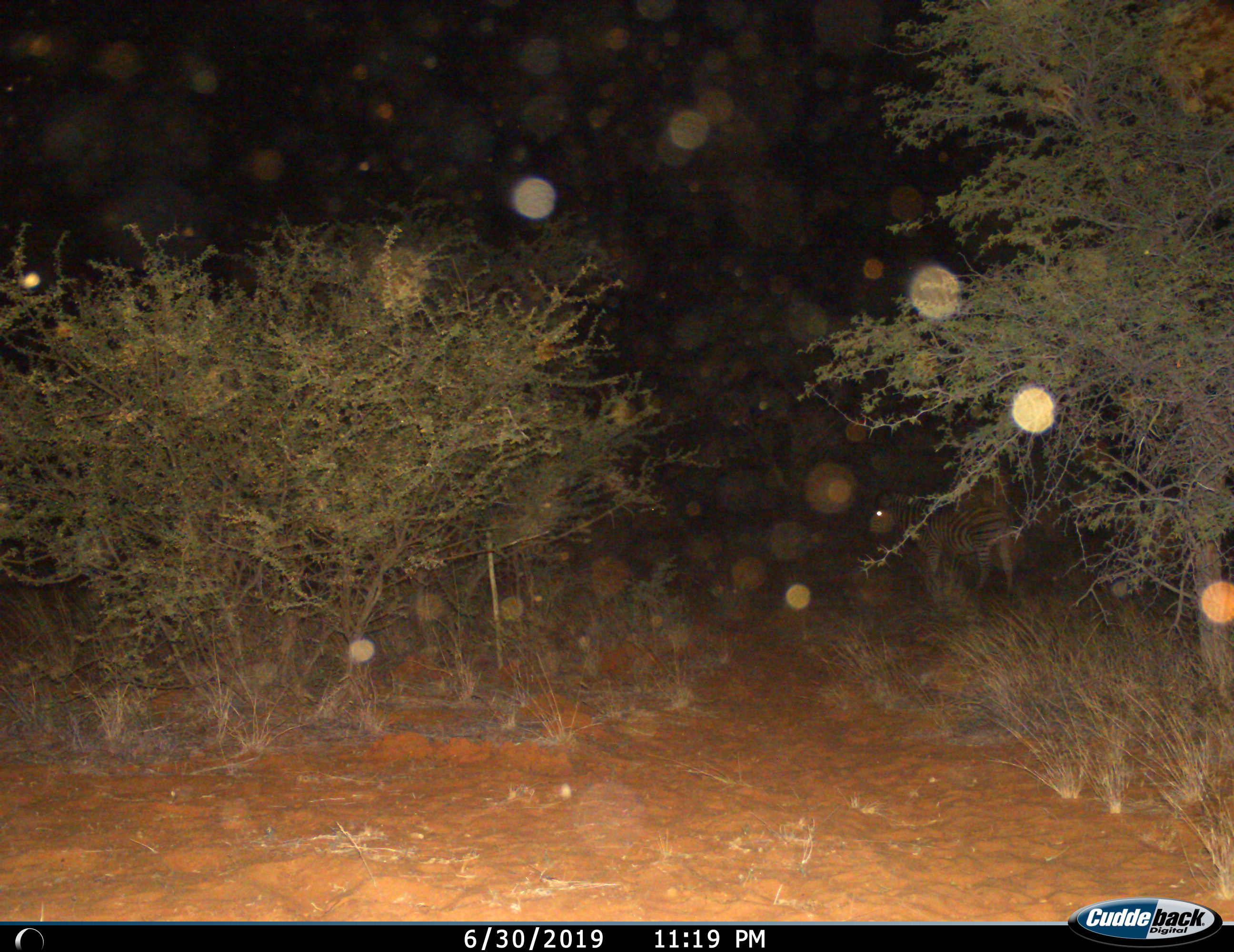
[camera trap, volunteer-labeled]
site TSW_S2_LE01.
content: unidentified animal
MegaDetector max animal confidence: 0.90